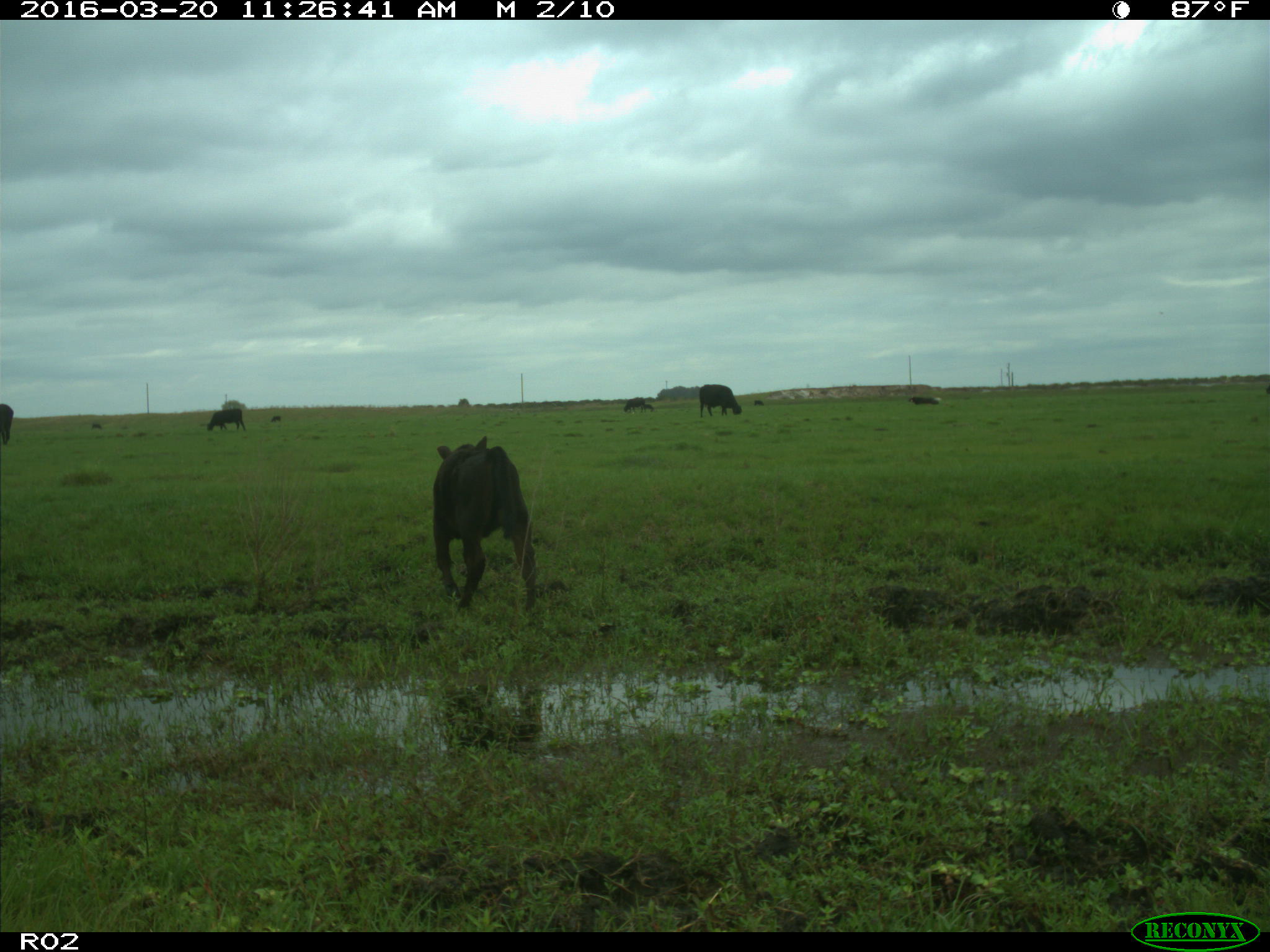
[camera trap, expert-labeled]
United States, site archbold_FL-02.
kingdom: Animalia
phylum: Chordata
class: Mammalia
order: Artiodactyla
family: Bovidae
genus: Bos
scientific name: Bos taurus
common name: domestic cow